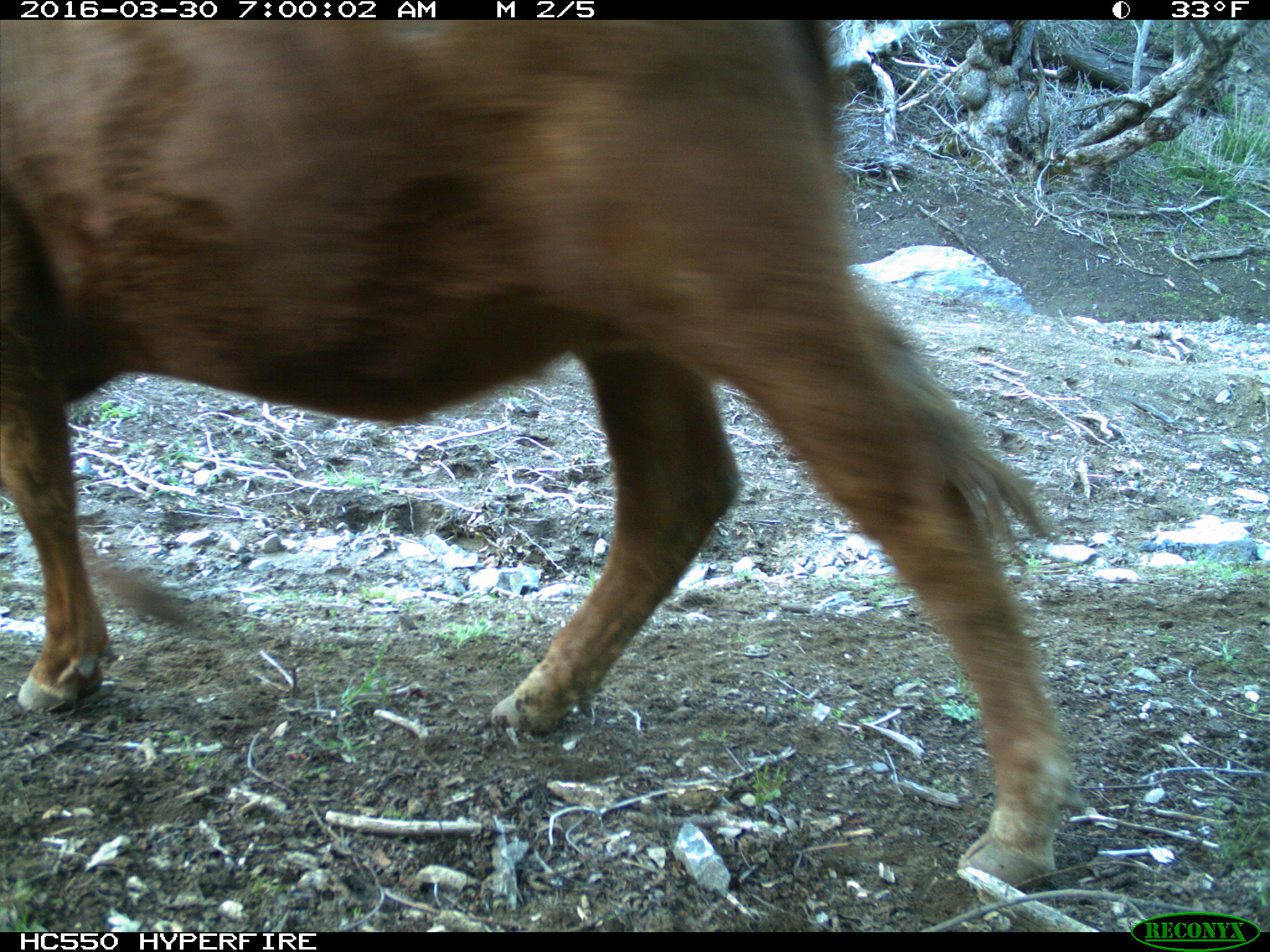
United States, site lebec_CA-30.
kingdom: Animalia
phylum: Chordata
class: Mammalia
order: Artiodactyla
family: Bovidae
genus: Bos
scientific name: Bos taurus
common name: domestic cow